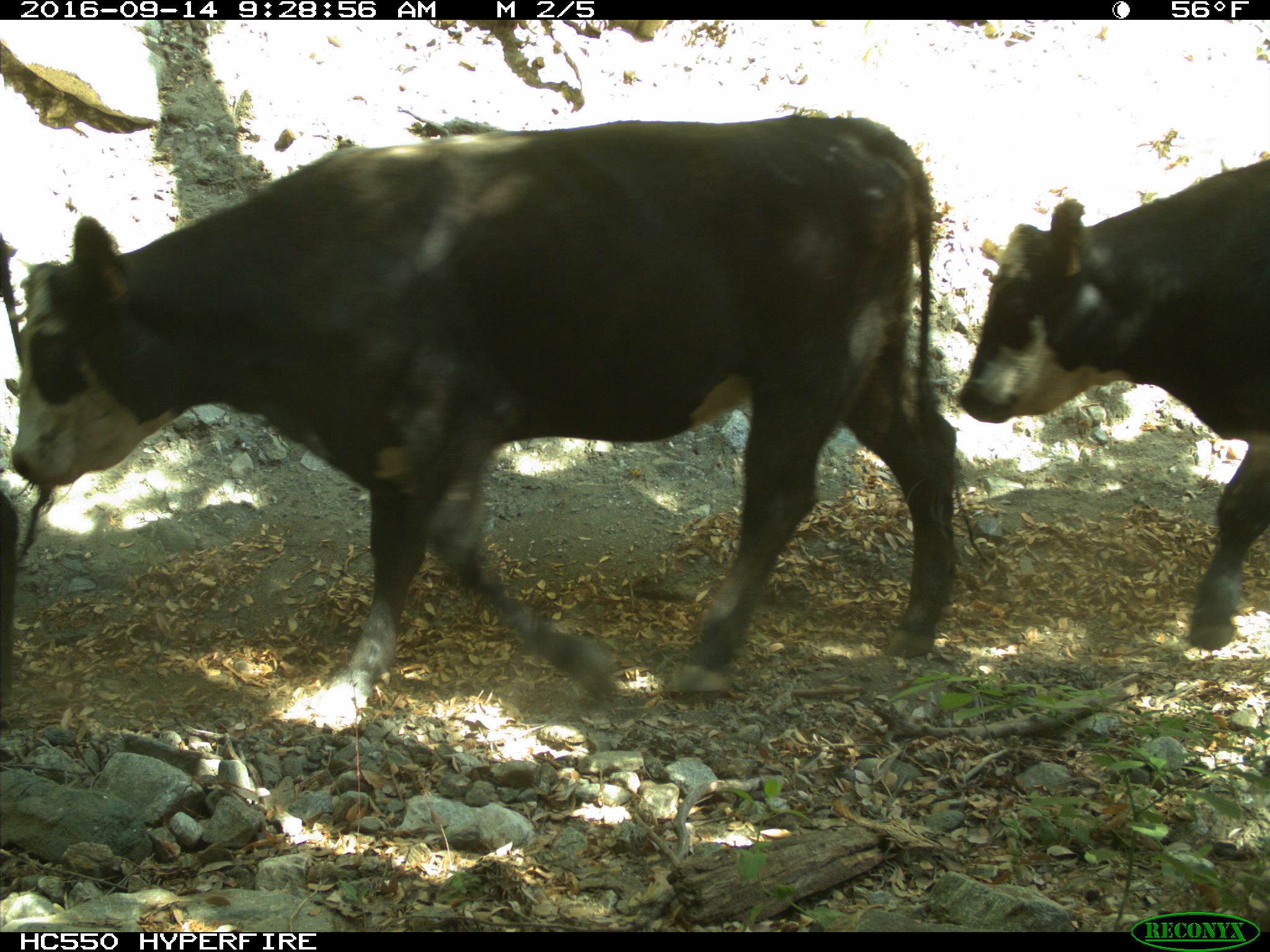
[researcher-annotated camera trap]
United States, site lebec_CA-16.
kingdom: Animalia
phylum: Chordata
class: Mammalia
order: Artiodactyla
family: Bovidae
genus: Bos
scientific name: Bos taurus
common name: domestic cow